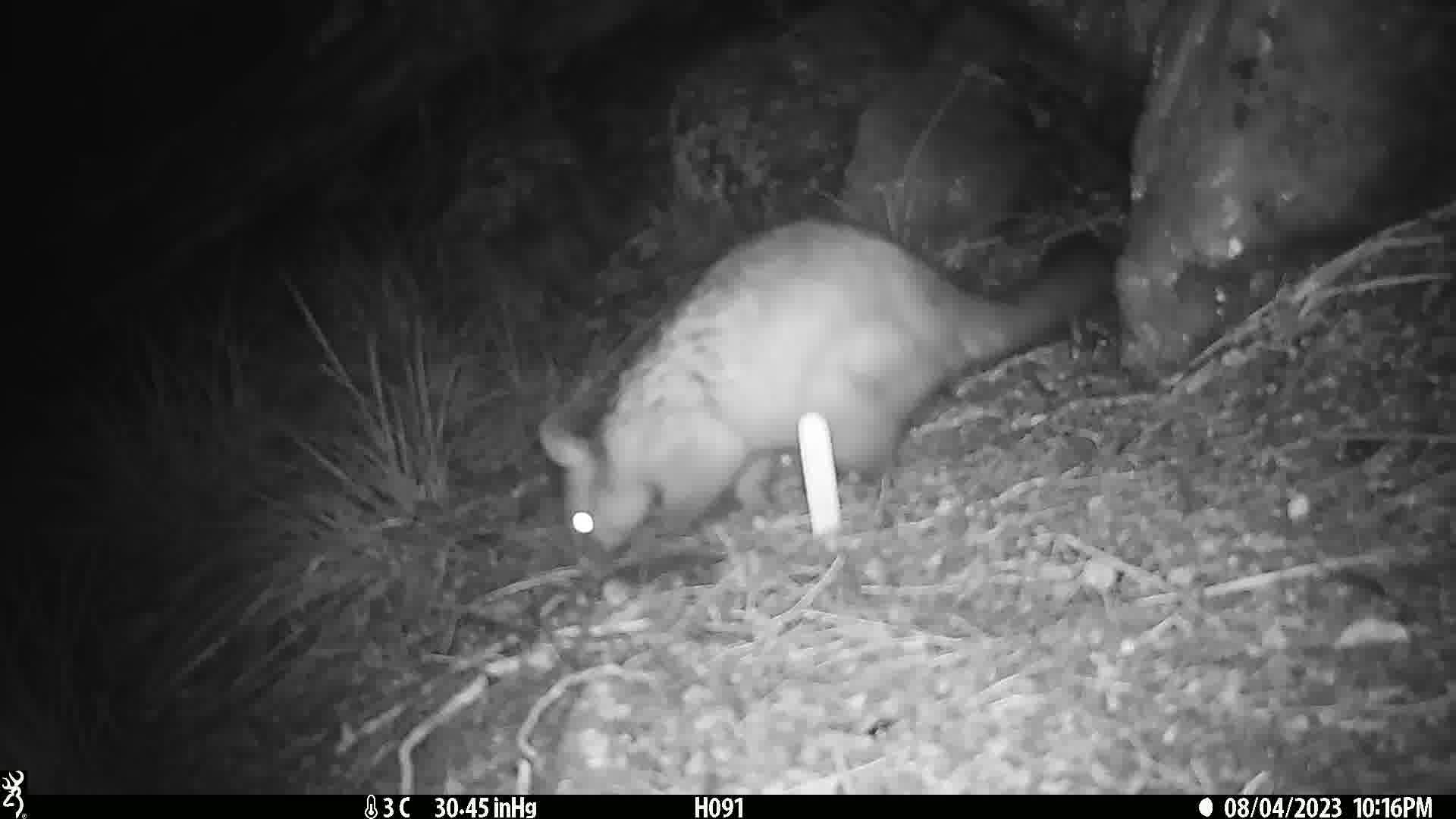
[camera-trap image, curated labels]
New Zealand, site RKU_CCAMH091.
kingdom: Animalia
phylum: Chordata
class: Mammalia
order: Diprotodontia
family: Phalangeridae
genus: Trichosurus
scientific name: Trichosurus vulpecula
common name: common brushtail possum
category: possum